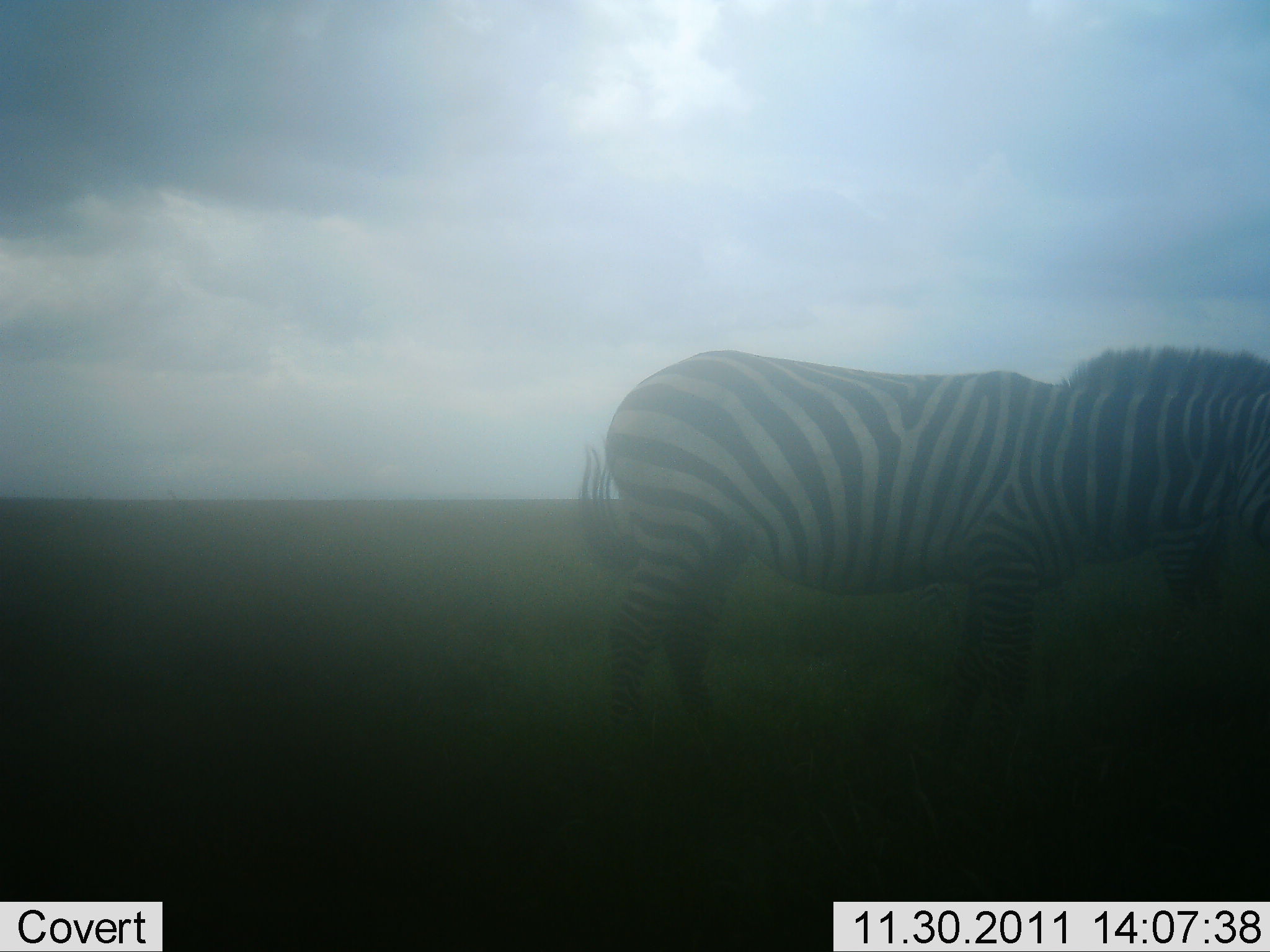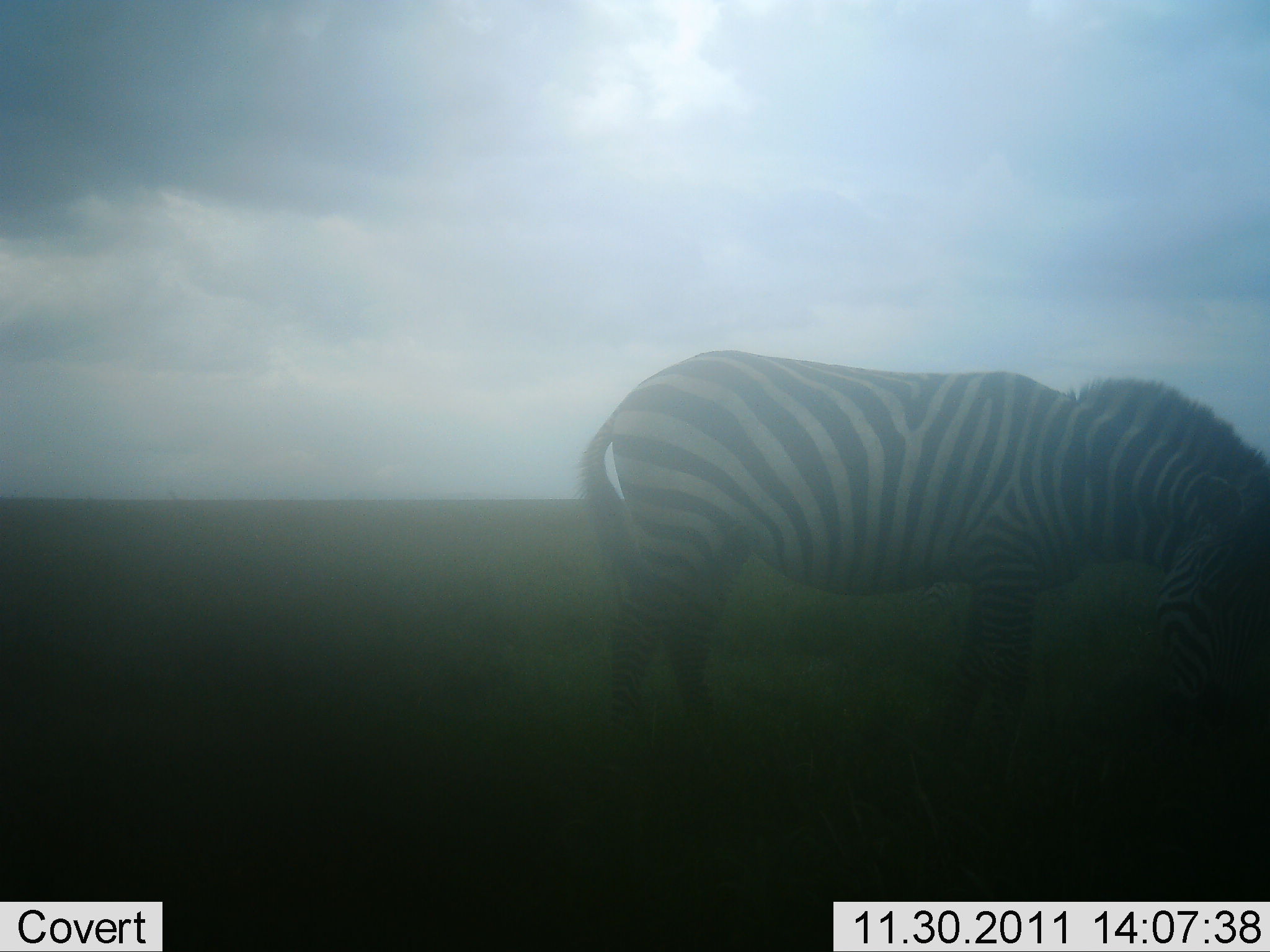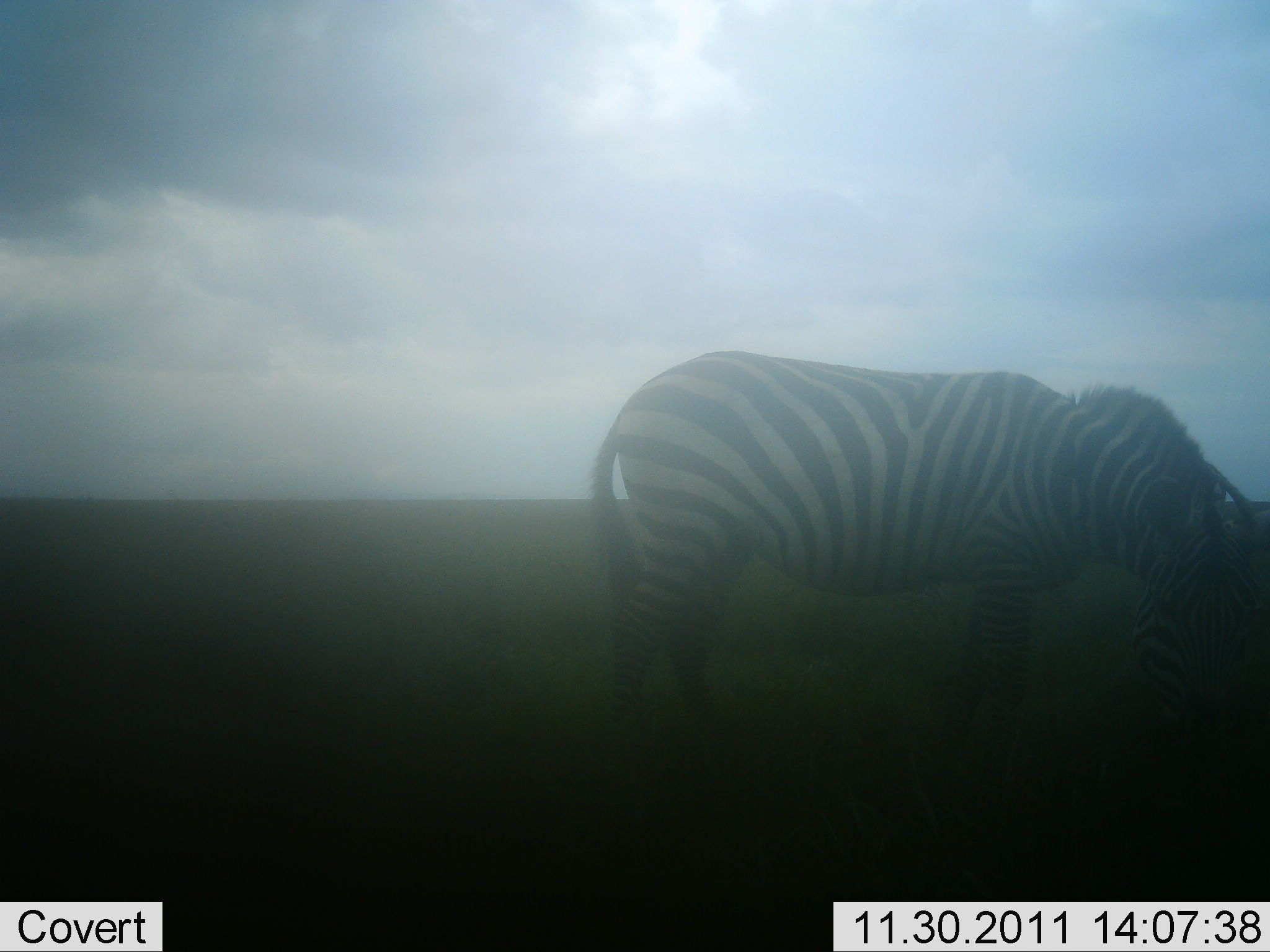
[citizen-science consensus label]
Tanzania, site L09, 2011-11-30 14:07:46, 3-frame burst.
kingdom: Animalia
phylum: Chordata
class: Mammalia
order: Perissodactyla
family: Equidae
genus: Equus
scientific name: Equus quagga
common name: plains zebra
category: zebra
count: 1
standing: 36%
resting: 0%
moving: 7%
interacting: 0%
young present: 0%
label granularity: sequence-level